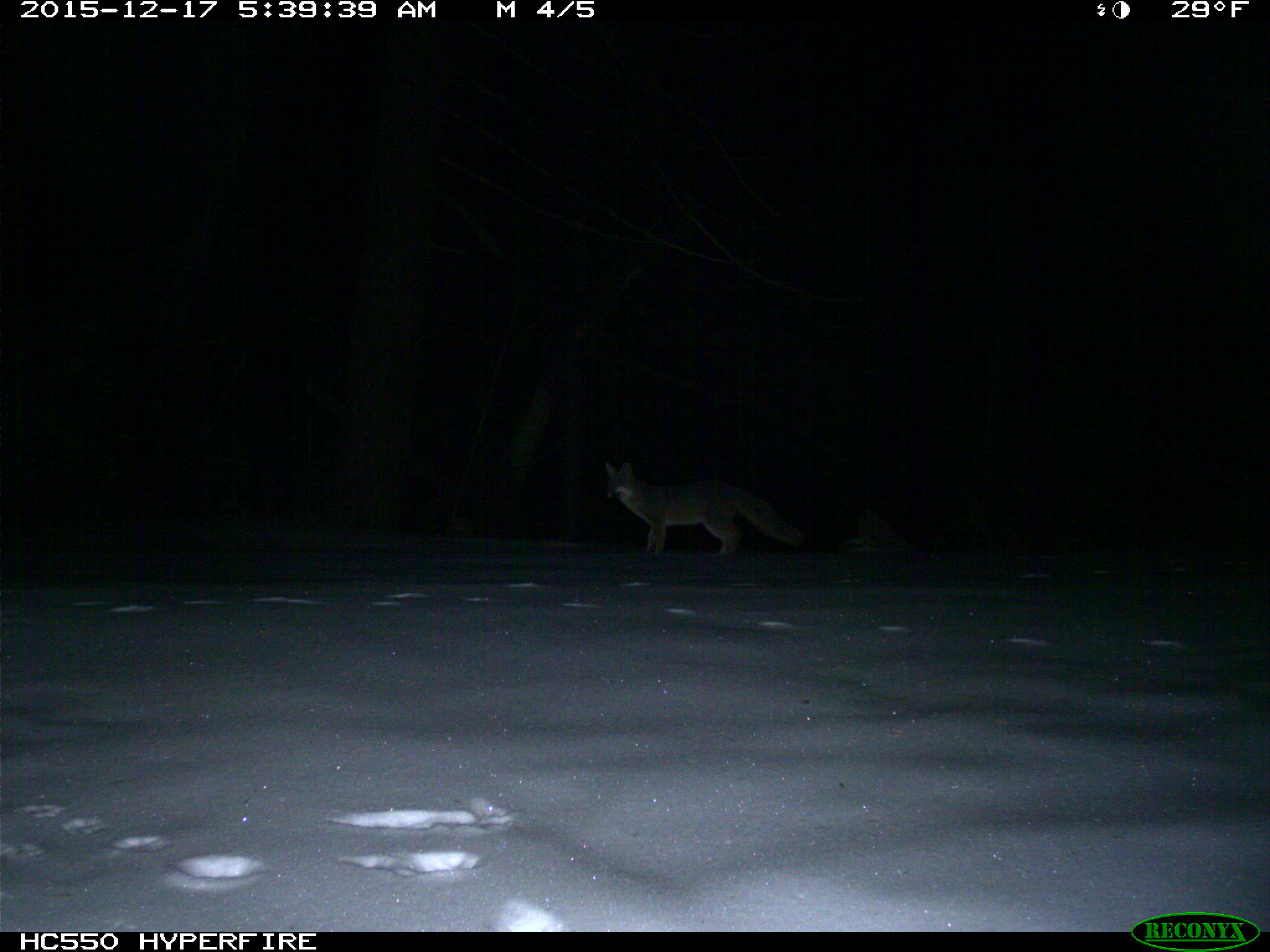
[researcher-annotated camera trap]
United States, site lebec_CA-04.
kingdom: Animalia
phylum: Chordata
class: Mammalia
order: Carnivora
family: Canidae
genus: Urocyon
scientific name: Urocyon cinereoargenteus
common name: gray fox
Urocyon cinereoargenteus (gray fox).